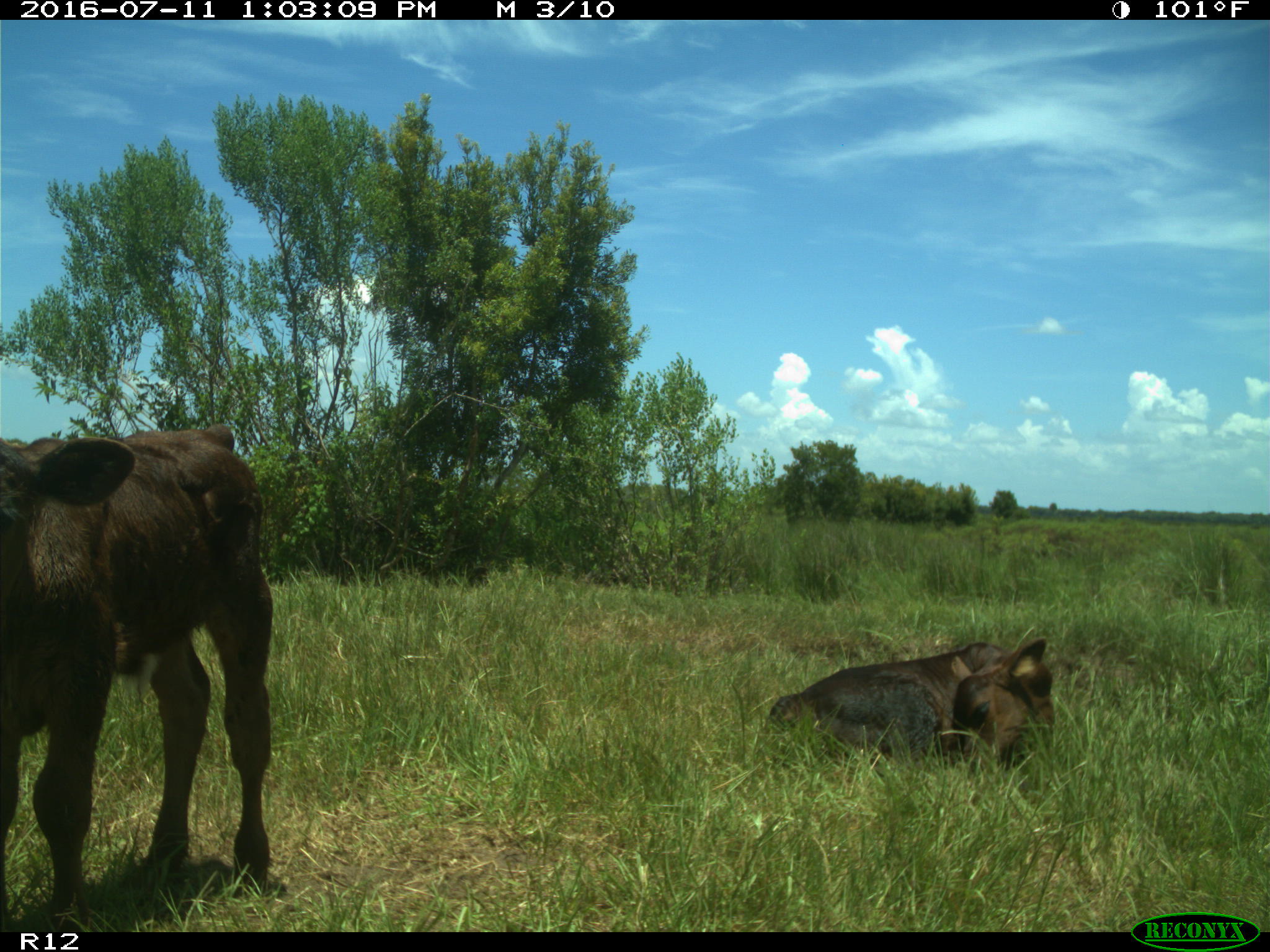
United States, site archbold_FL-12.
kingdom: Animalia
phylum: Chordata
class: Mammalia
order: Artiodactyla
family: Bovidae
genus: Bos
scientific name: Bos taurus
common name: domestic cow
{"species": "Bos taurus (domestic cow)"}